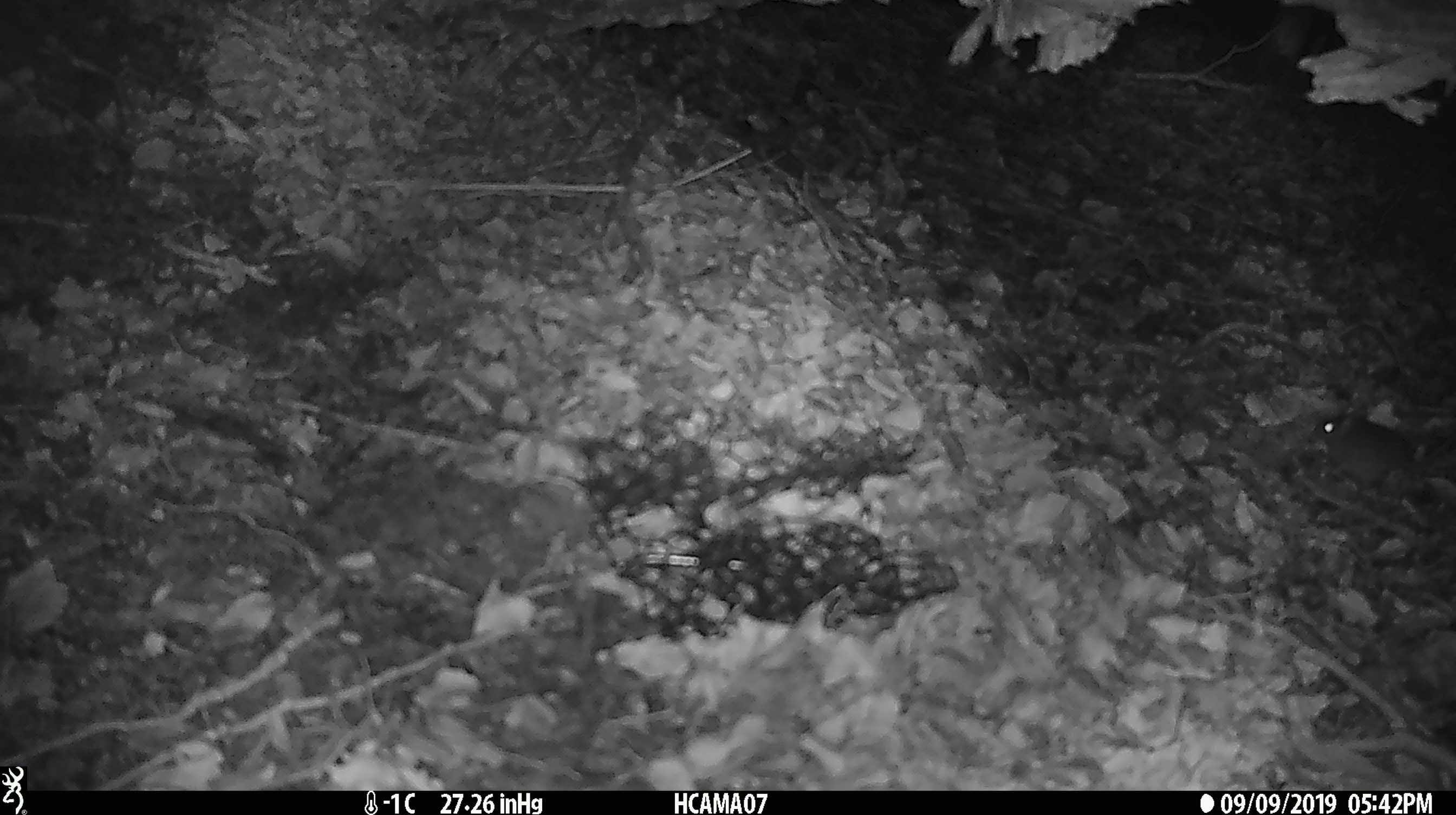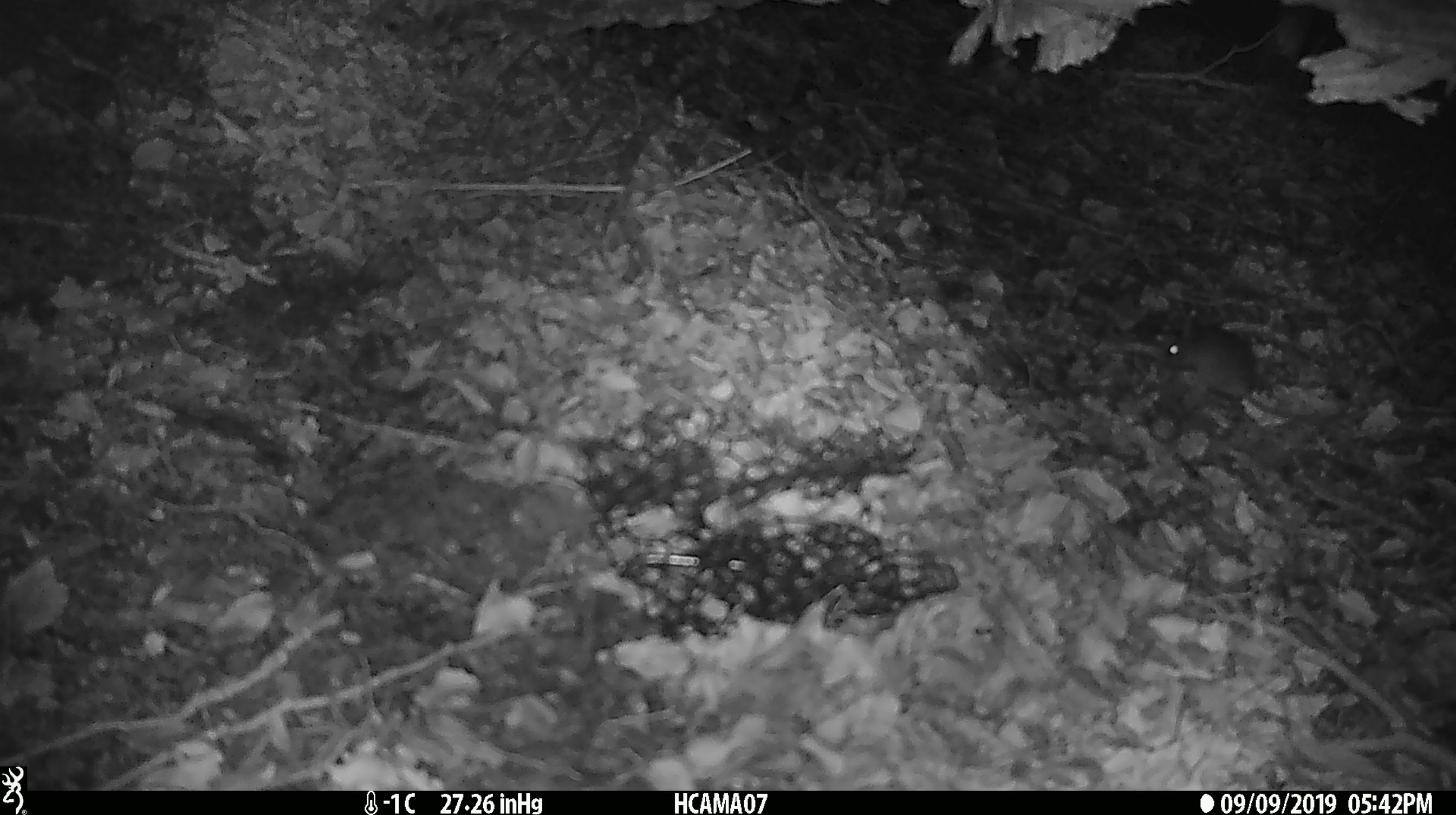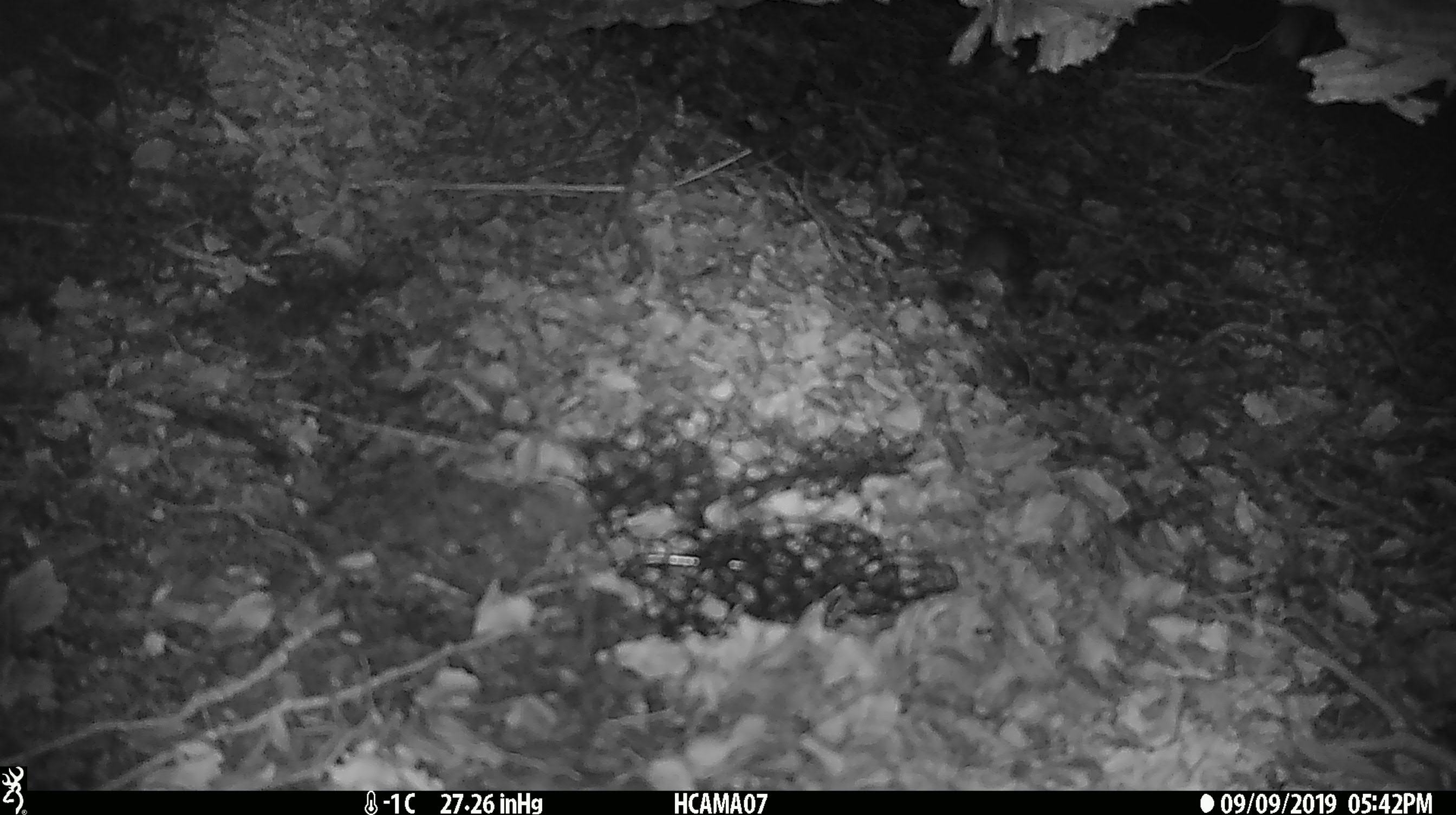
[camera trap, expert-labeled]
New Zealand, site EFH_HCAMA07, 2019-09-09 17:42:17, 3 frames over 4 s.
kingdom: Animalia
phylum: Chordata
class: Mammalia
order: Rodentia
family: Muridae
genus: Mus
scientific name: Mus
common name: mouse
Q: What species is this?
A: Mouse (Mus).